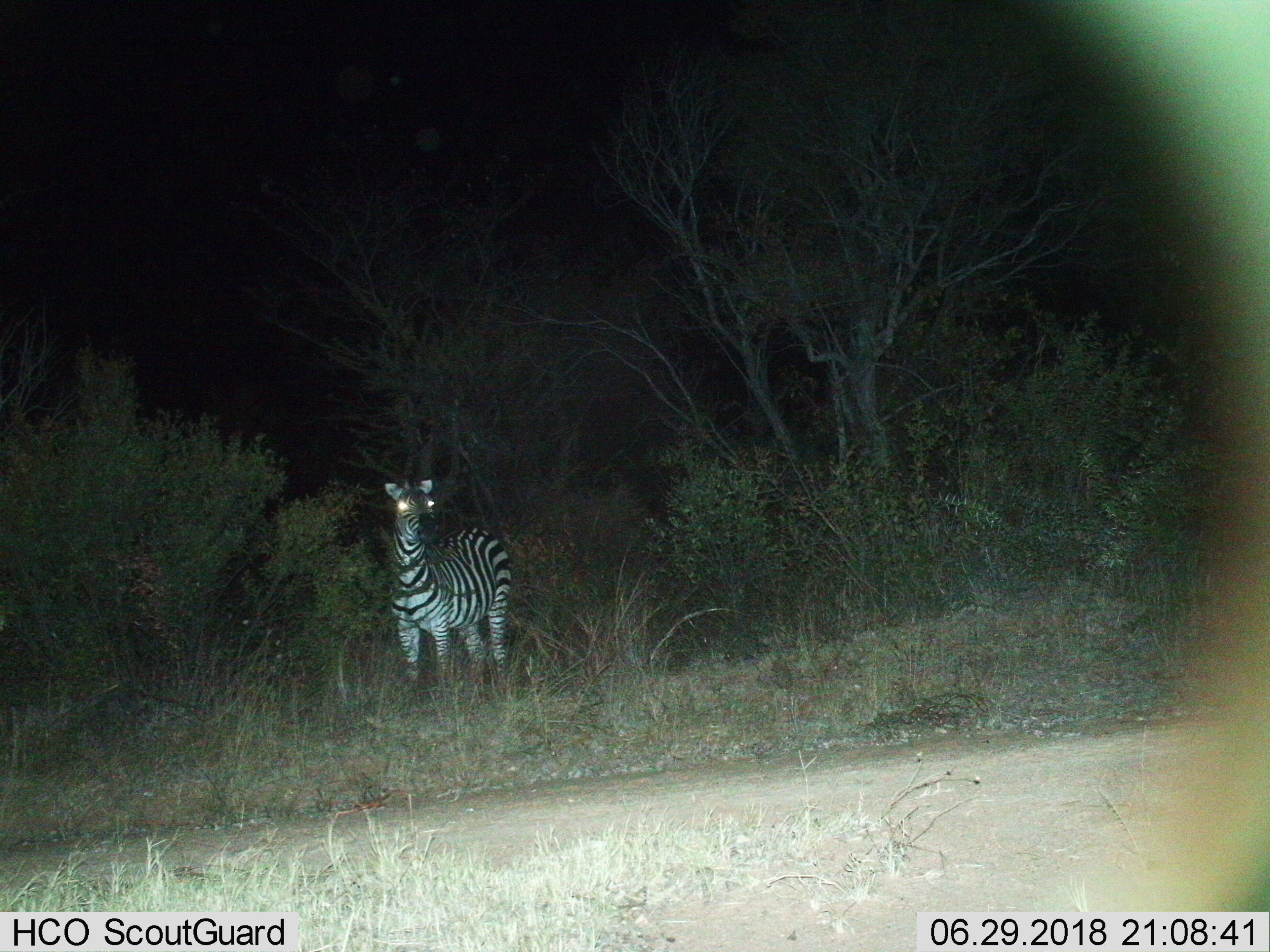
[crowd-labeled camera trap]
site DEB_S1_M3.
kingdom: Animalia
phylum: Chordata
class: Mammalia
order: Perissodactyla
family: Equidae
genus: Equus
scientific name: Equus quagga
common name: plains zebra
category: zebraplains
Zebraplains (plains zebra) (Equus quagga), count 1. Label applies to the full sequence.